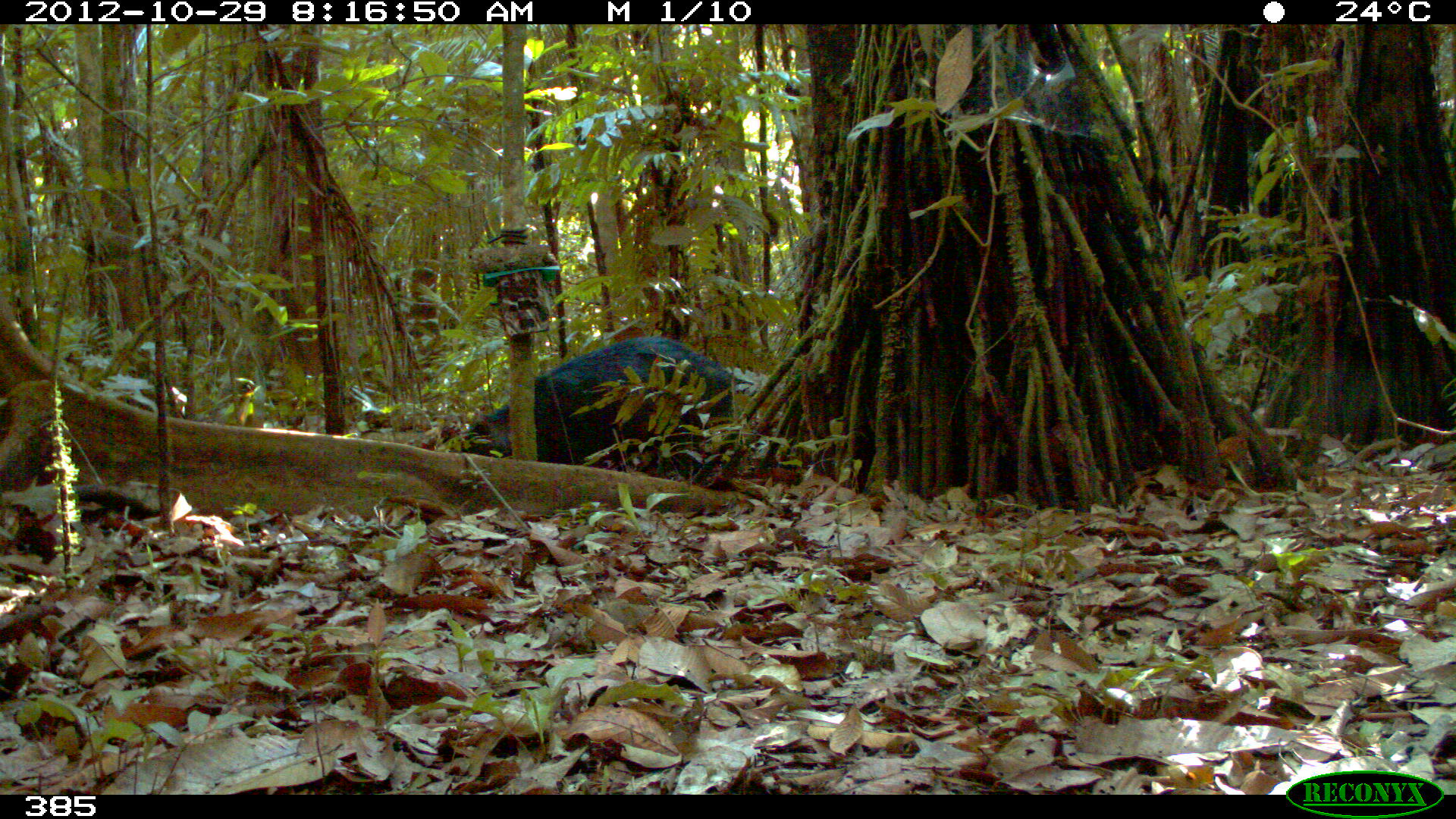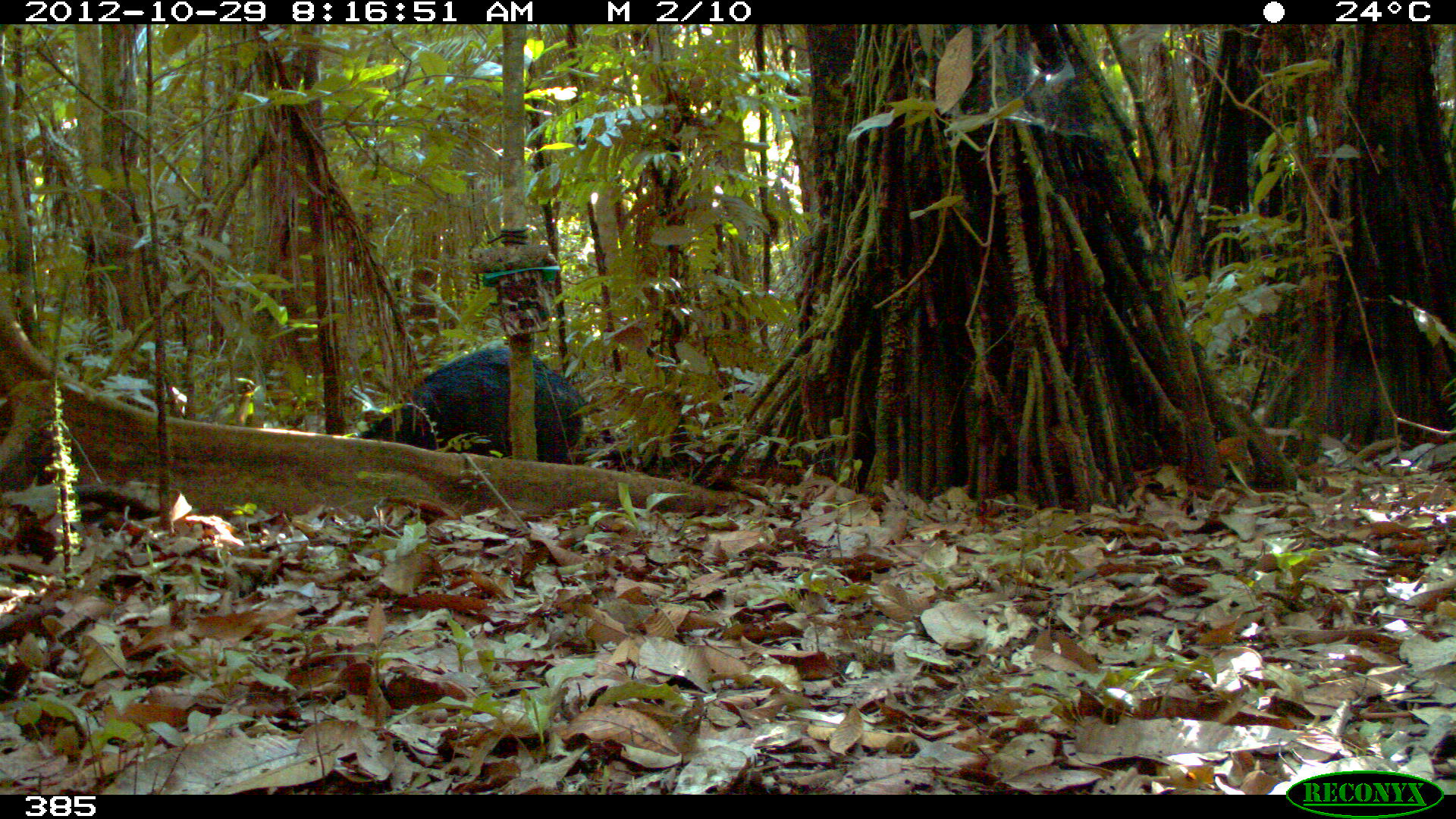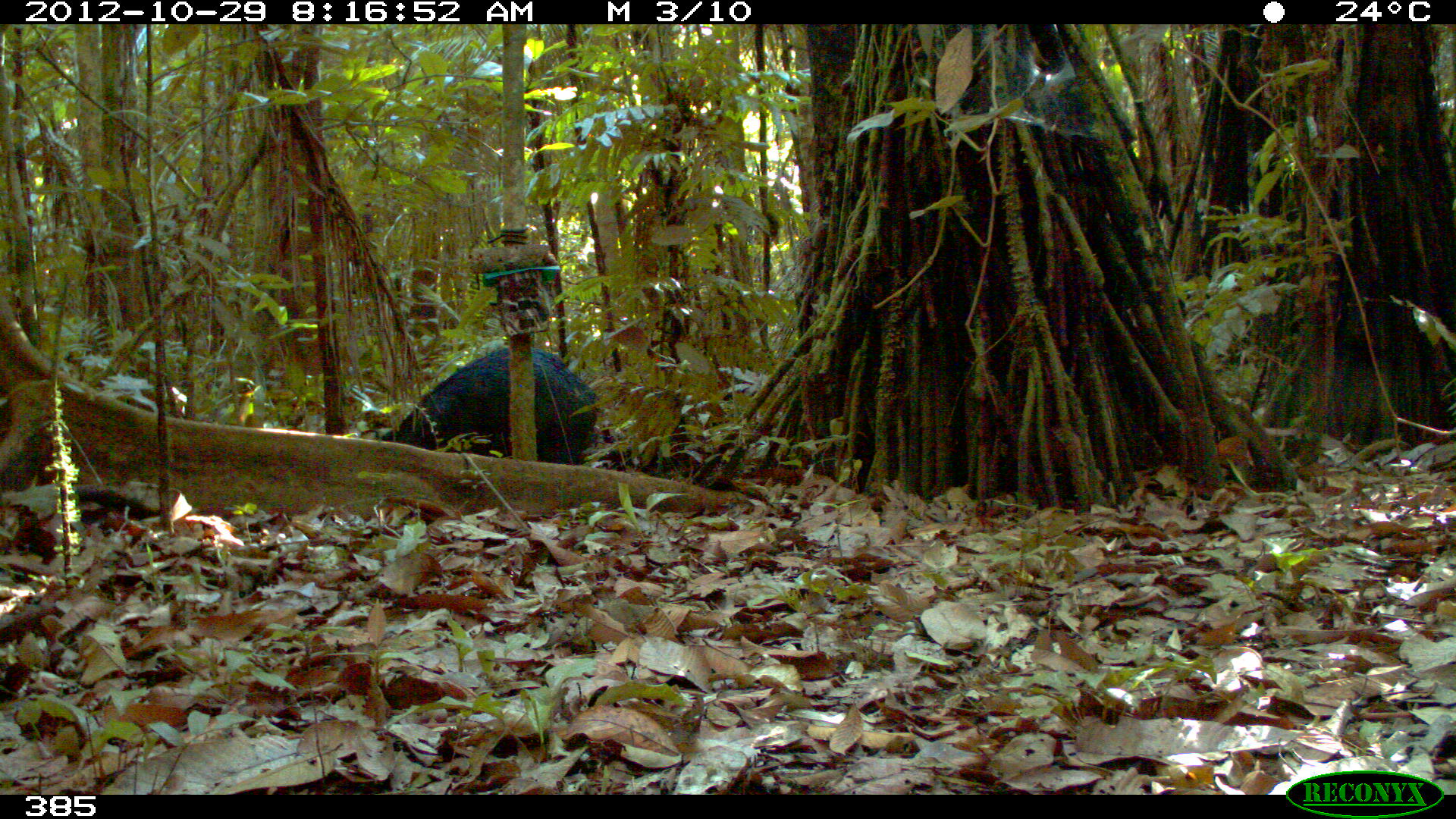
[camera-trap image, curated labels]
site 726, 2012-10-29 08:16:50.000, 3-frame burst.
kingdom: Animalia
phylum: Chordata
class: Mammalia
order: Artiodactyla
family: Tayassuidae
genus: Tayassu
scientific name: Tayassu pecari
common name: white-lipped peccary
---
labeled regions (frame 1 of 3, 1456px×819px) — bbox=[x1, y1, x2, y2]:
tayassu pecari: bbox=[459, 335, 734, 475]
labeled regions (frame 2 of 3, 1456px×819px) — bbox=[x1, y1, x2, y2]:
tayassu pecari: bbox=[355, 346, 593, 465]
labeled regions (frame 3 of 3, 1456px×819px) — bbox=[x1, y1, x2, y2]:
tayassu pecari: bbox=[376, 344, 600, 466]